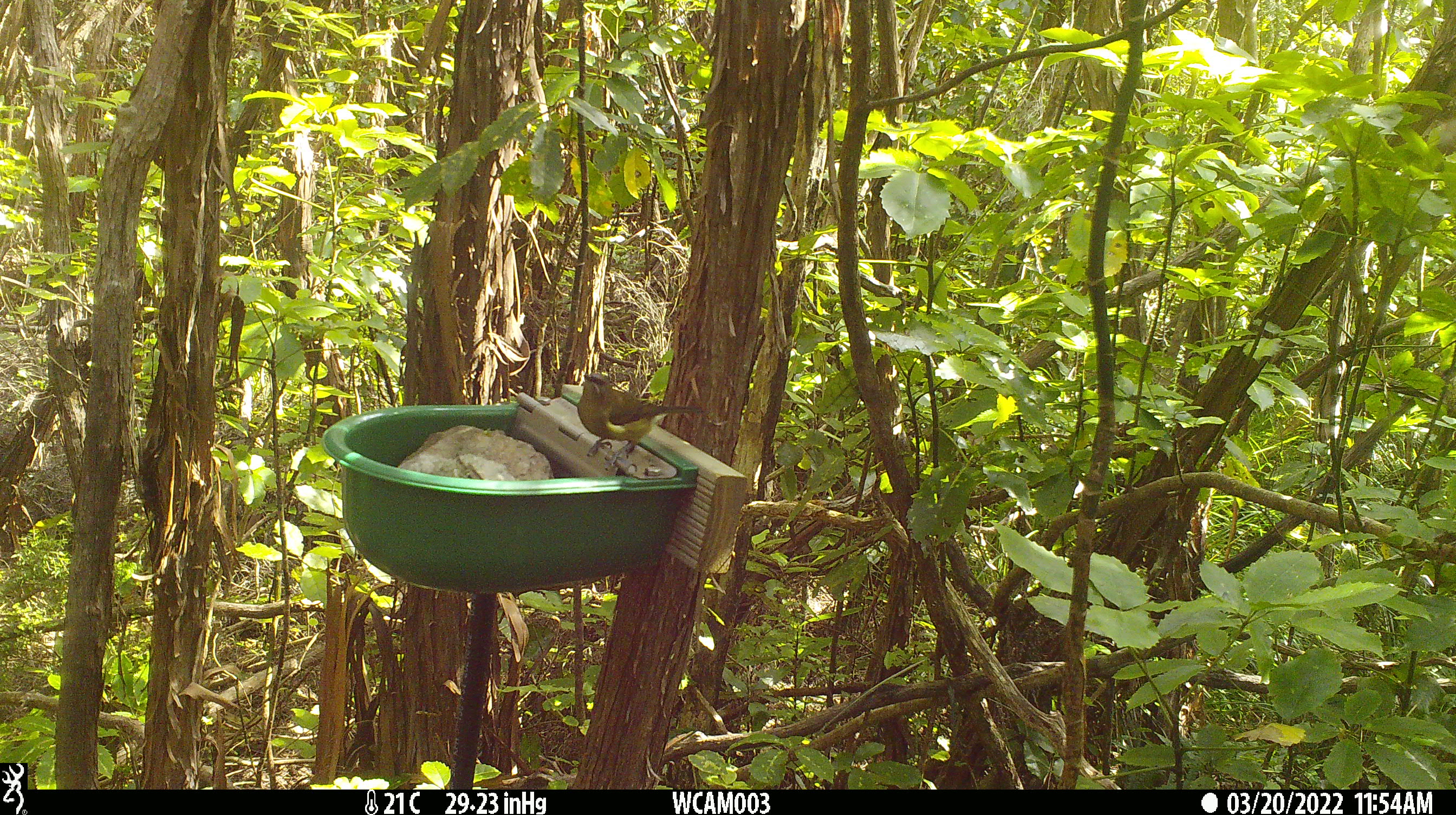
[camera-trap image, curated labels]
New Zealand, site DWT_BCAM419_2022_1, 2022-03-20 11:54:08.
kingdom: Animalia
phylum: Chordata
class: Aves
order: Passeriformes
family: Meliphagidae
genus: Anthornis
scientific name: Anthornis melanura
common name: new zealand bellbird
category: bellbird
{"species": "bellbird (new zealand bellbird) (Anthornis melanura)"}